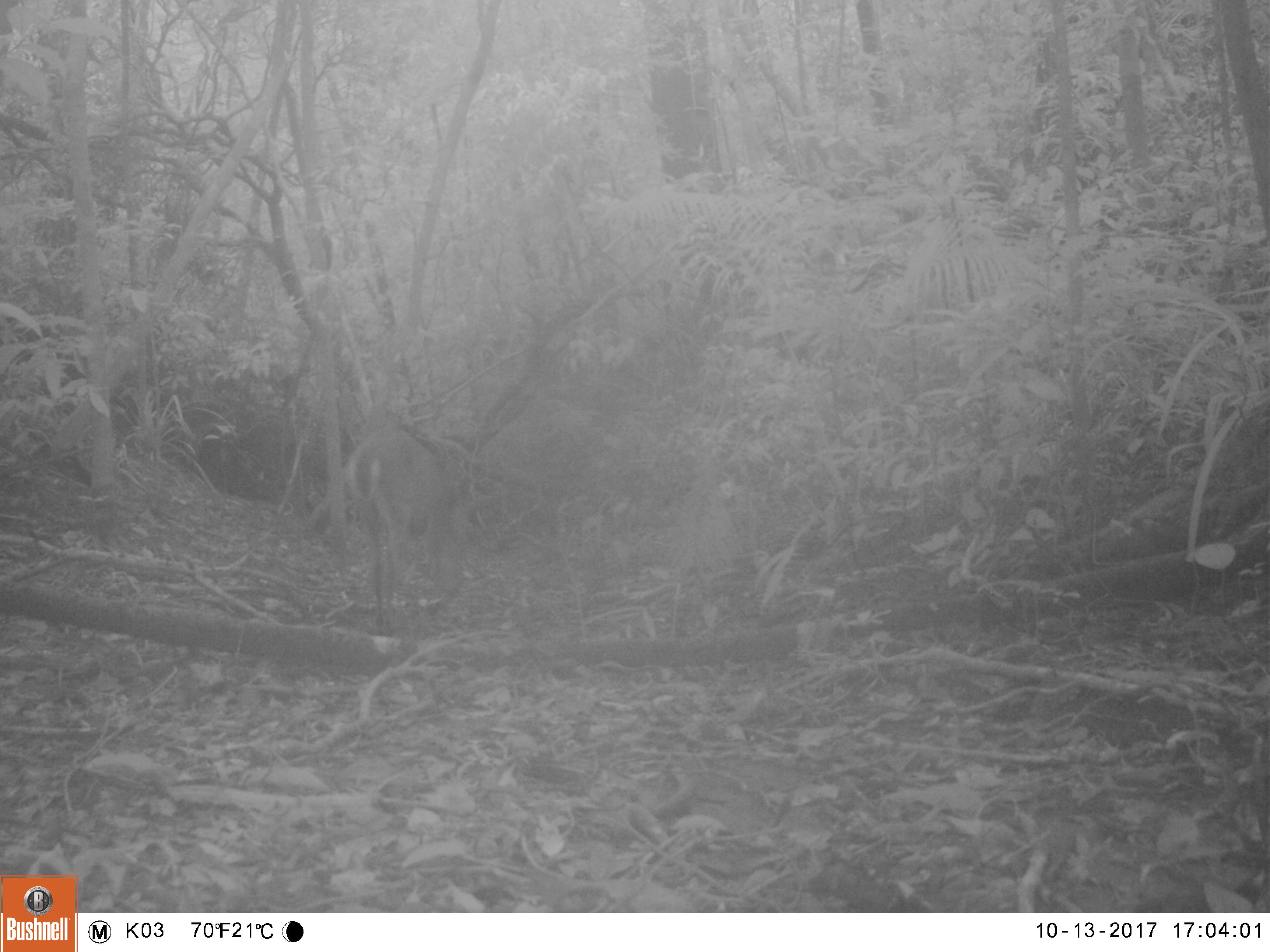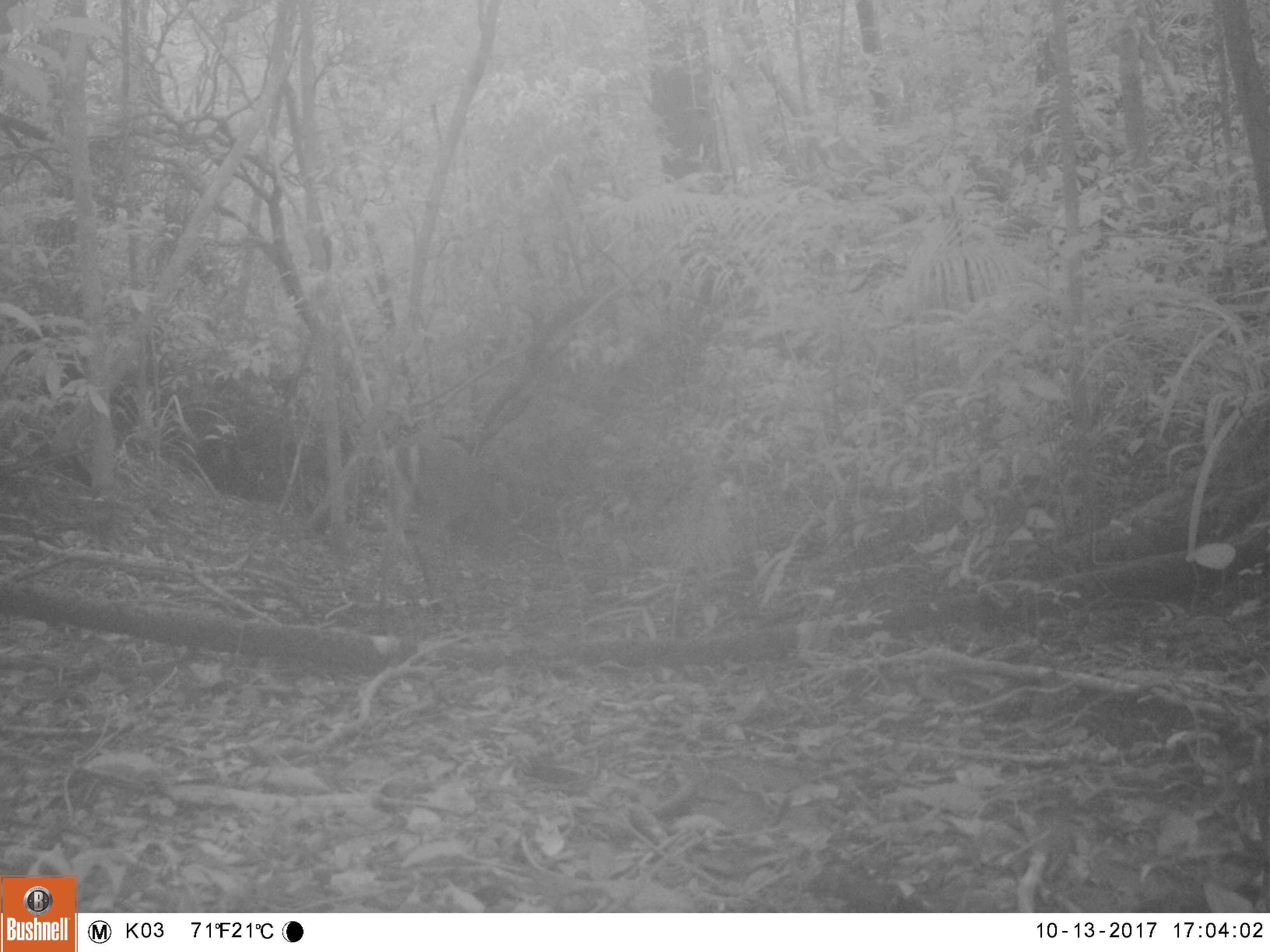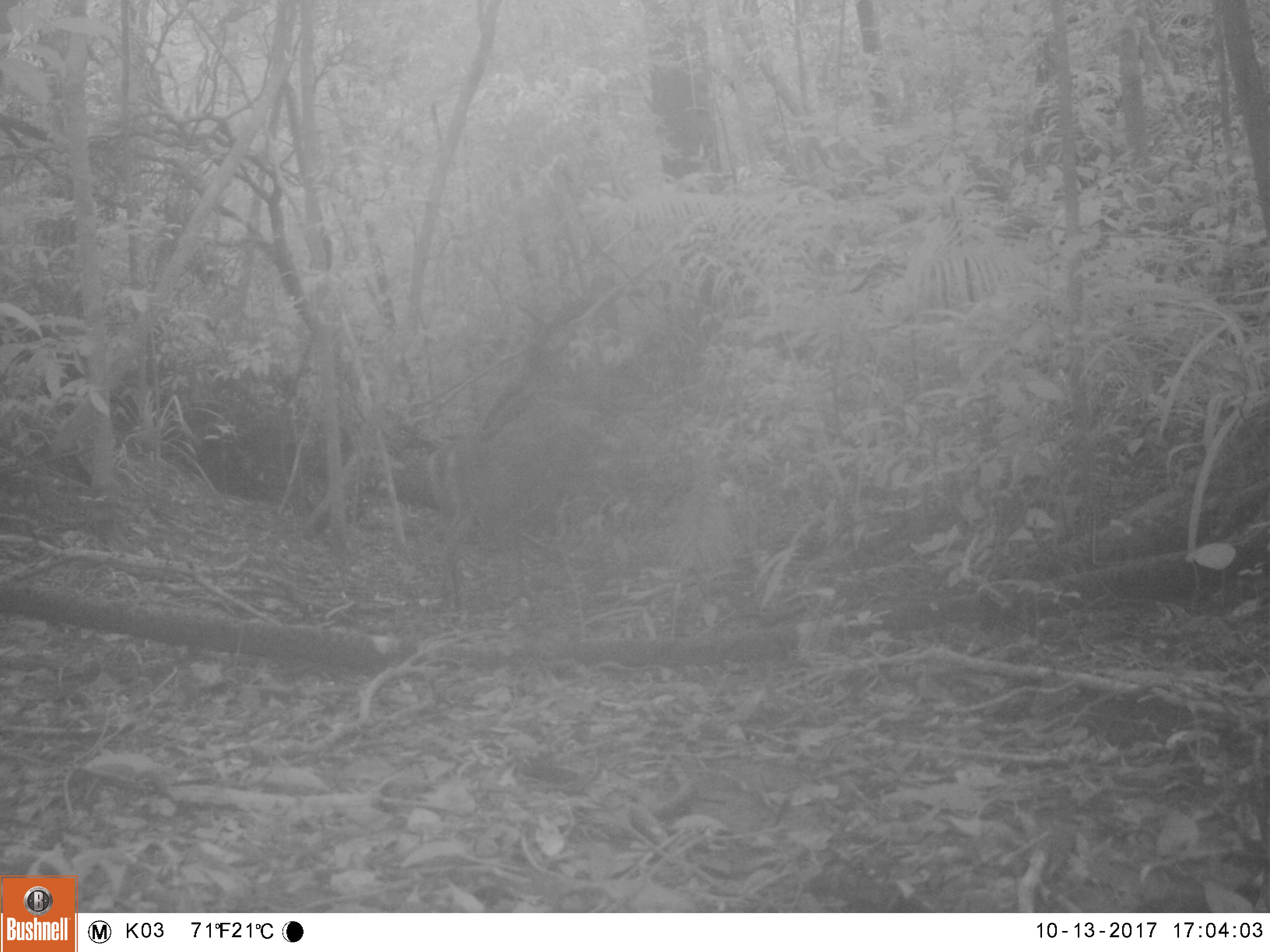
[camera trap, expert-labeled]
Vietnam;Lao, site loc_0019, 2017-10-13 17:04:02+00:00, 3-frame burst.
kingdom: Animalia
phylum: Chordata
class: Mammalia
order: Artiodactyla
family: Cervidae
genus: Muntiacus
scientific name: Muntiacus vuquangensis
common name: large-antlered muntjac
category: large antlered muntjac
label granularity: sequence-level